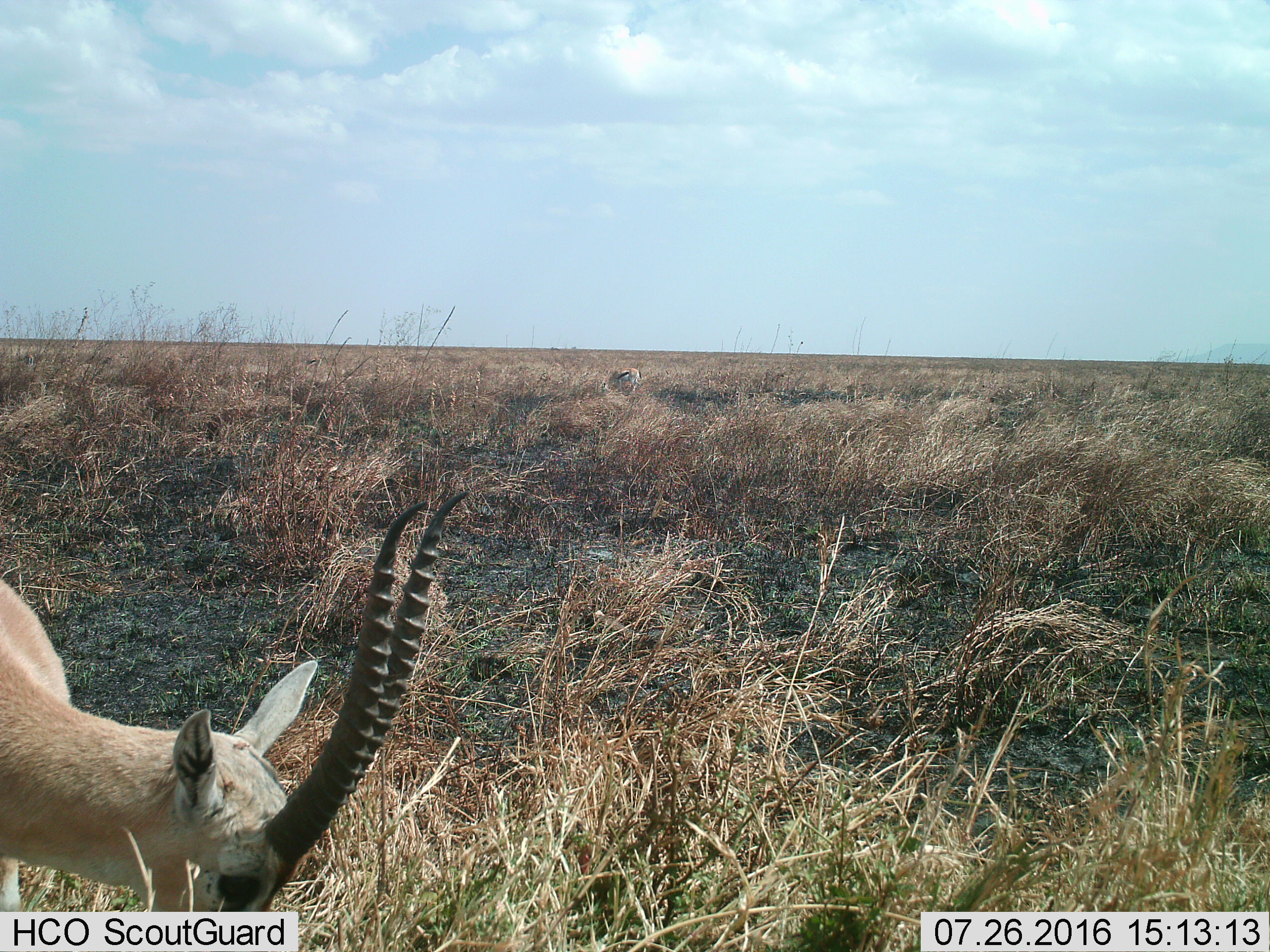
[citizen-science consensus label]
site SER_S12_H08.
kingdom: Animalia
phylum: Chordata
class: Mammalia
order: Artiodactyla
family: Bovidae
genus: Eudorcas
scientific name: Eudorcas thomsonii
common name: thomson's gazelle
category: gazellethomsons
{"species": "gazellethomsons (thomson's gazelle) (Eudorcas thomsonii)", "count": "2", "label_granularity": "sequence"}